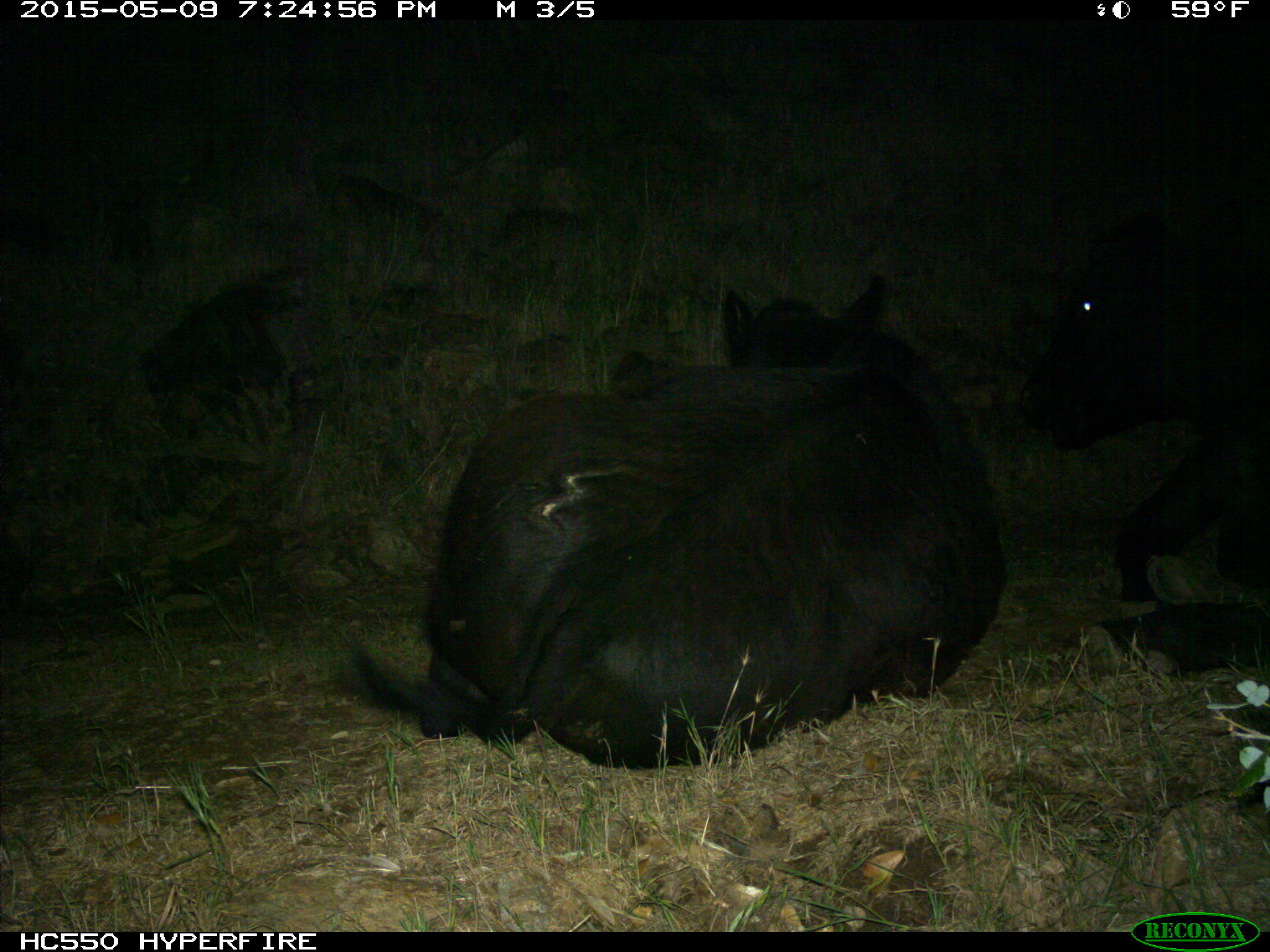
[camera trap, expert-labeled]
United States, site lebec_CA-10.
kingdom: Animalia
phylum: Chordata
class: Mammalia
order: Artiodactyla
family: Bovidae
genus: Bos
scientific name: Bos taurus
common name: domestic cow